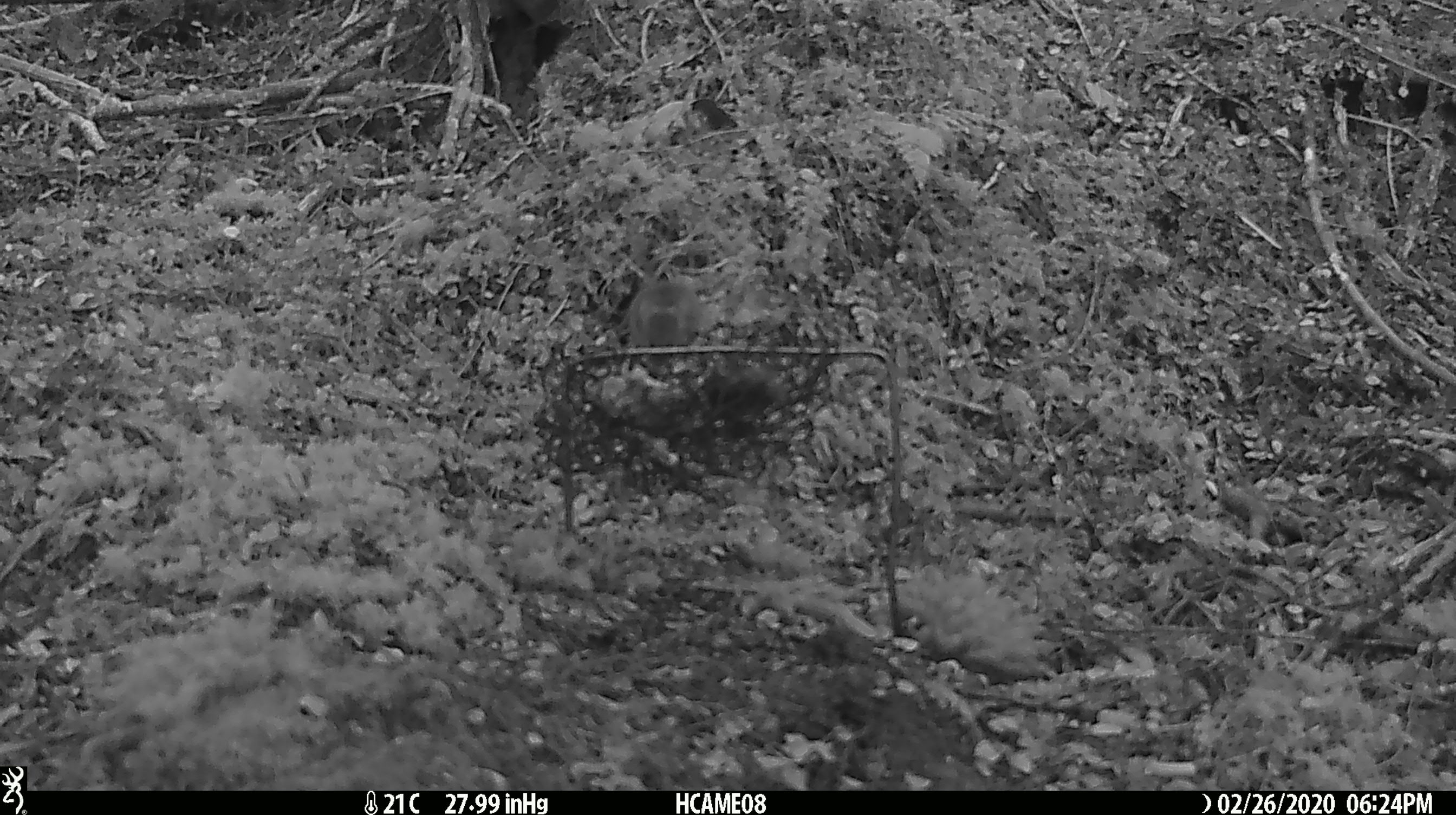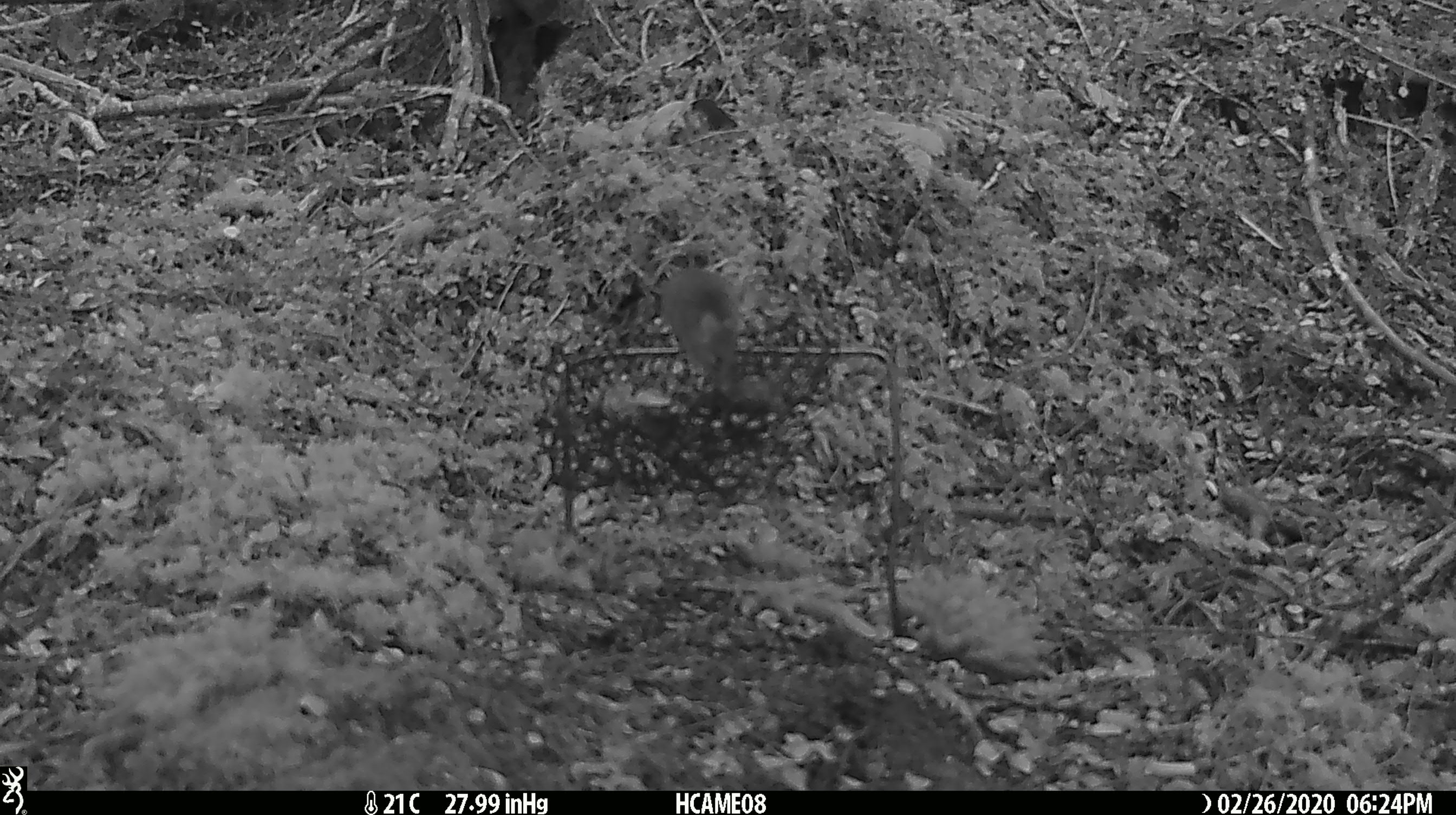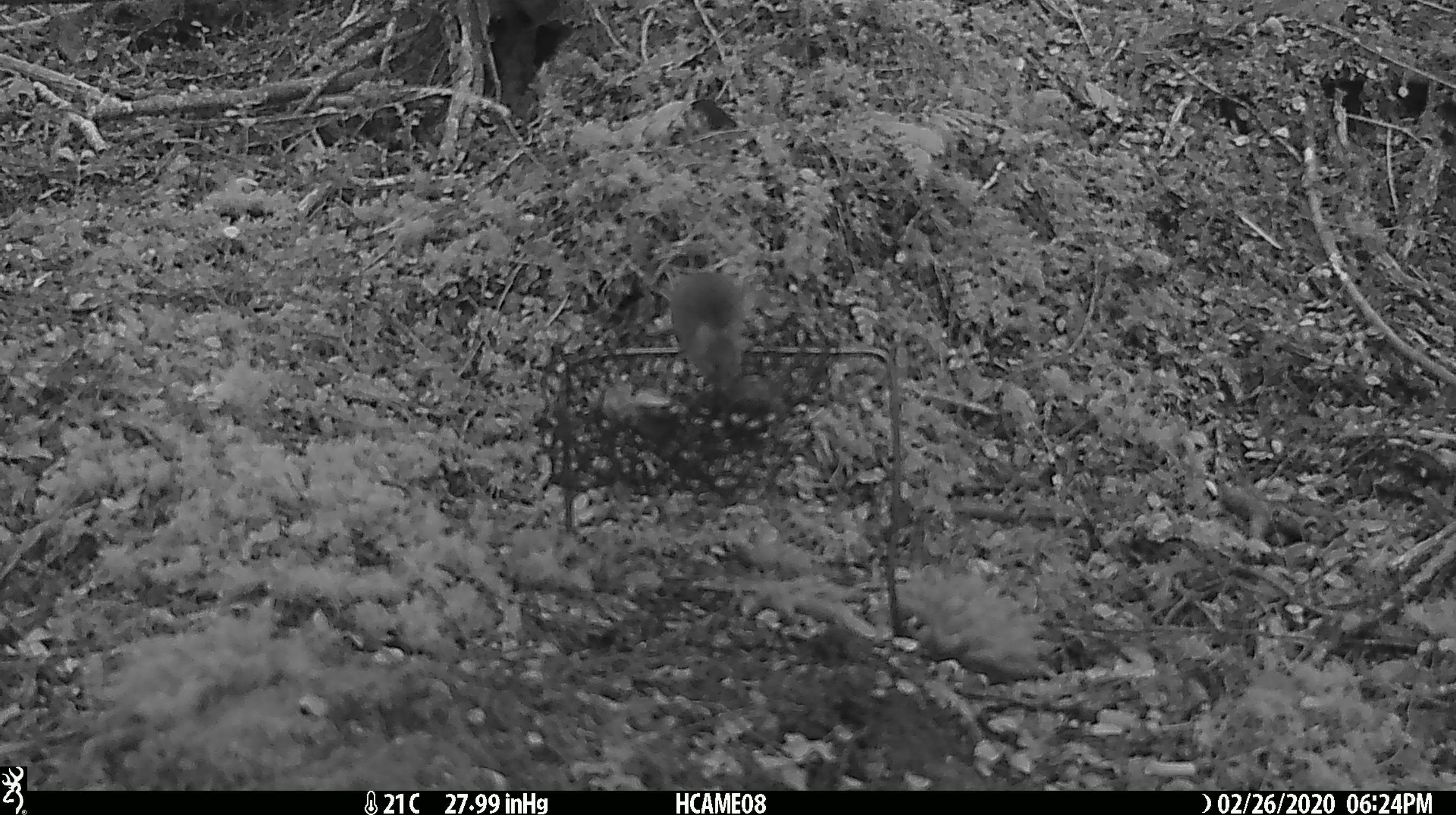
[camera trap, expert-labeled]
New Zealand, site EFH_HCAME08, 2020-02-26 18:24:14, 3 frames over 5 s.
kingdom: Animalia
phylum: Chordata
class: Mammalia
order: Rodentia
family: Muridae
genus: Mus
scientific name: Mus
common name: mouse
Mouse (Mus).